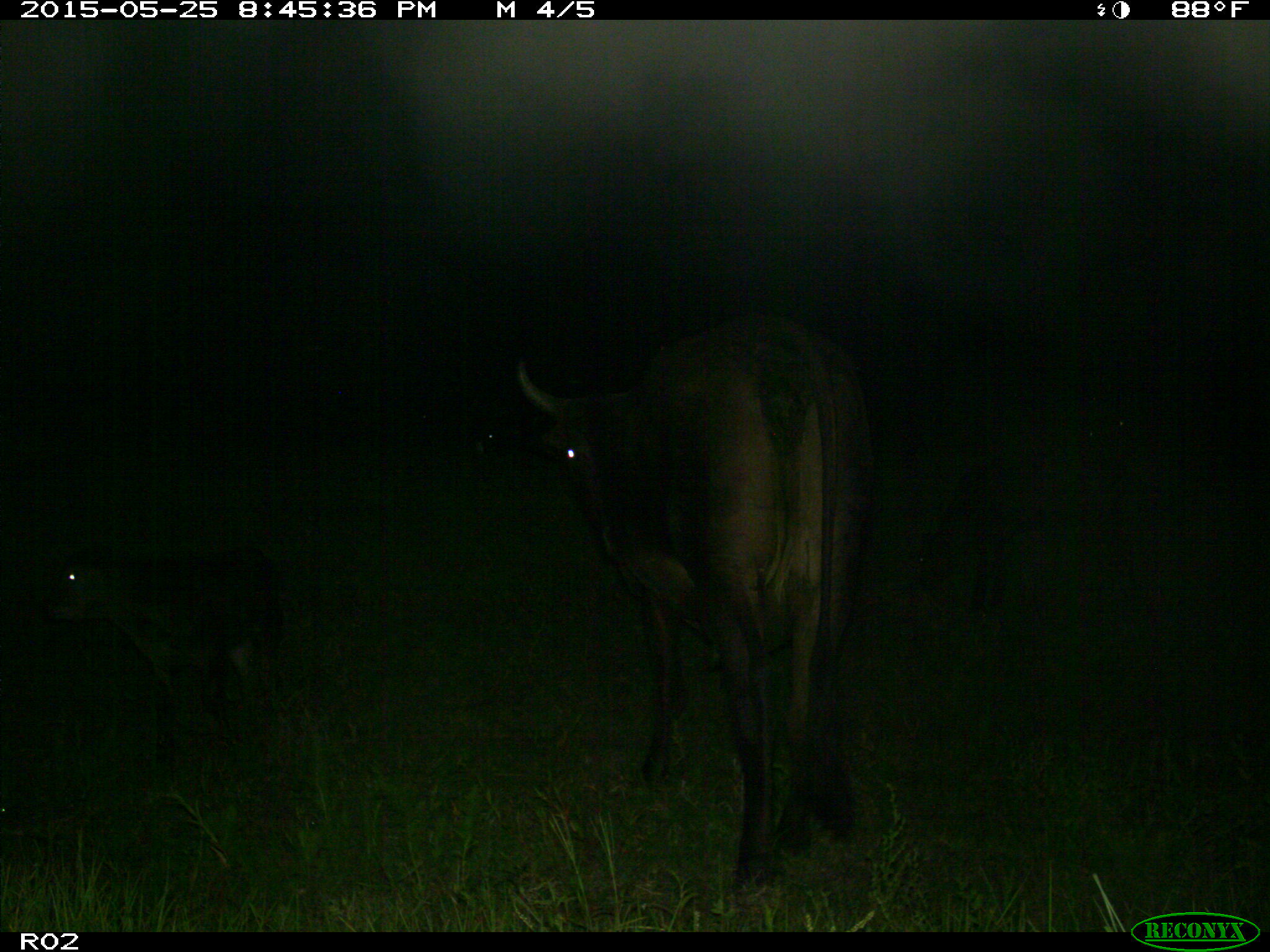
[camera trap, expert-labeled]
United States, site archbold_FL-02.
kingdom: Animalia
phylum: Chordata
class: Mammalia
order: Artiodactyla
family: Bovidae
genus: Bos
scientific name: Bos taurus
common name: domestic cow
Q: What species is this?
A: Bos taurus (domestic cow).